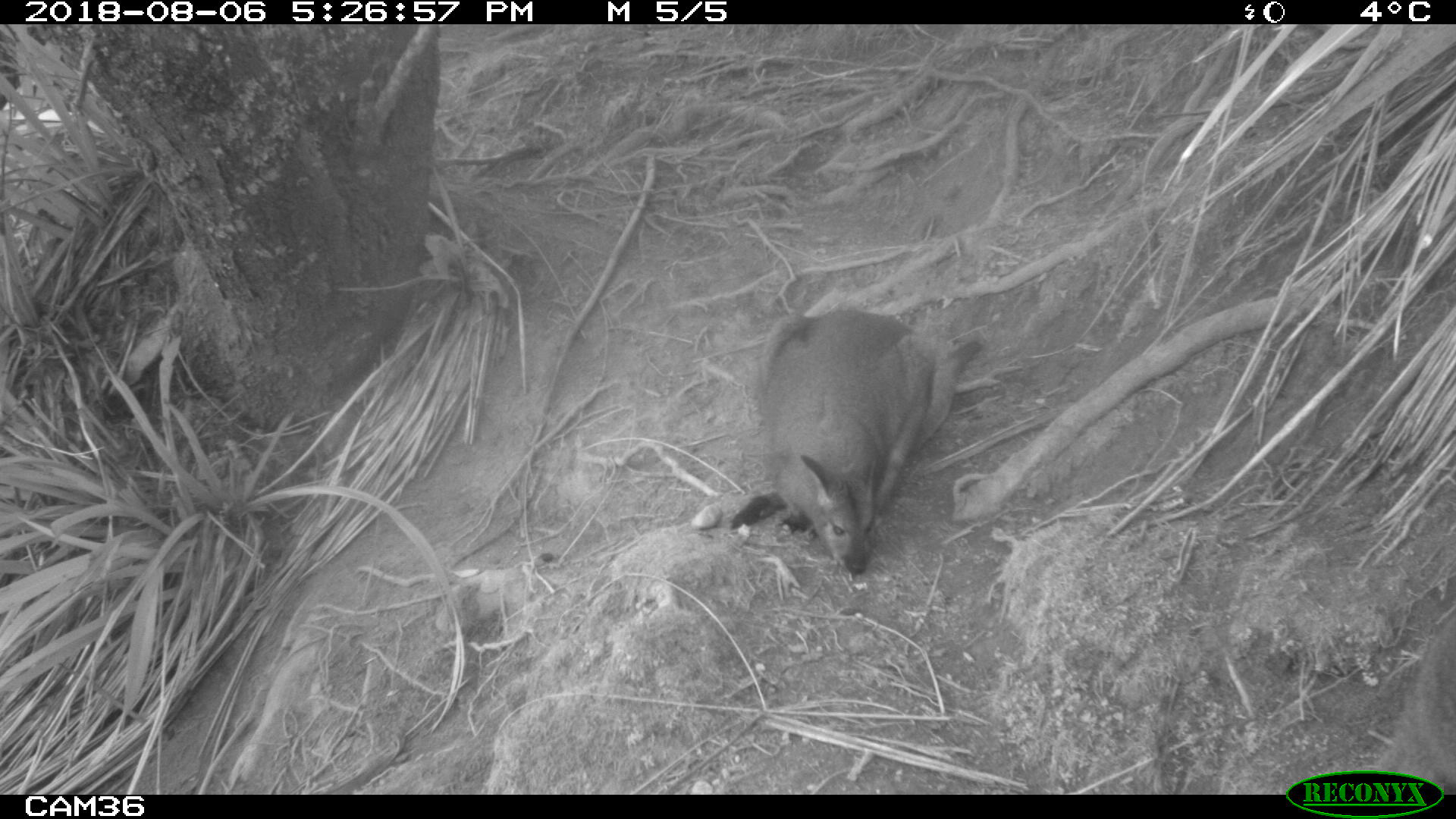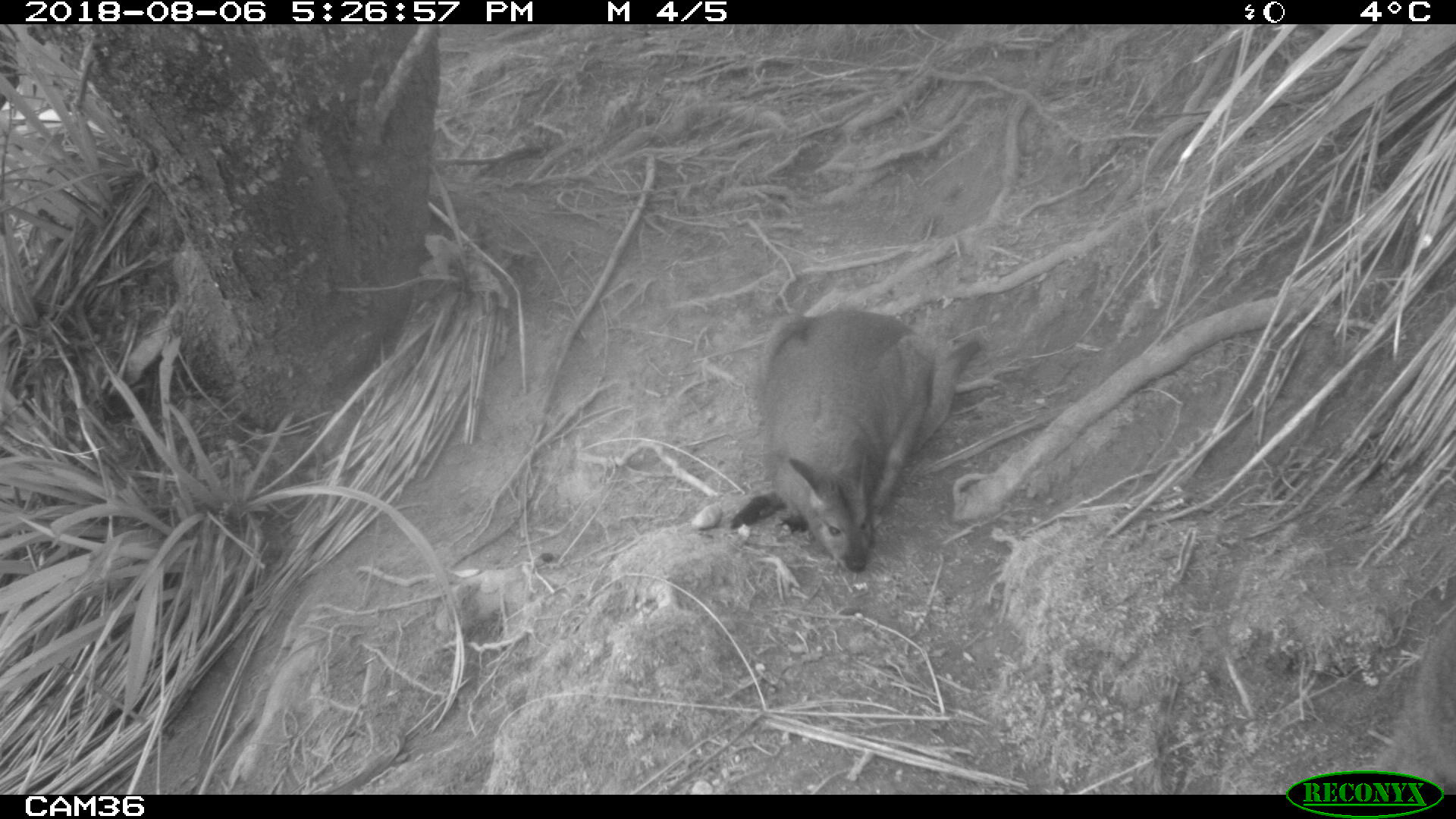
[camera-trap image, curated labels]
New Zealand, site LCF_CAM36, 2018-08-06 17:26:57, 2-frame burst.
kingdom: Animalia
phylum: Chordata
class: Mammalia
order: Diprotodontia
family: Macropodidae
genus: Notamacropus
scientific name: Notamacropus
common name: wallaby